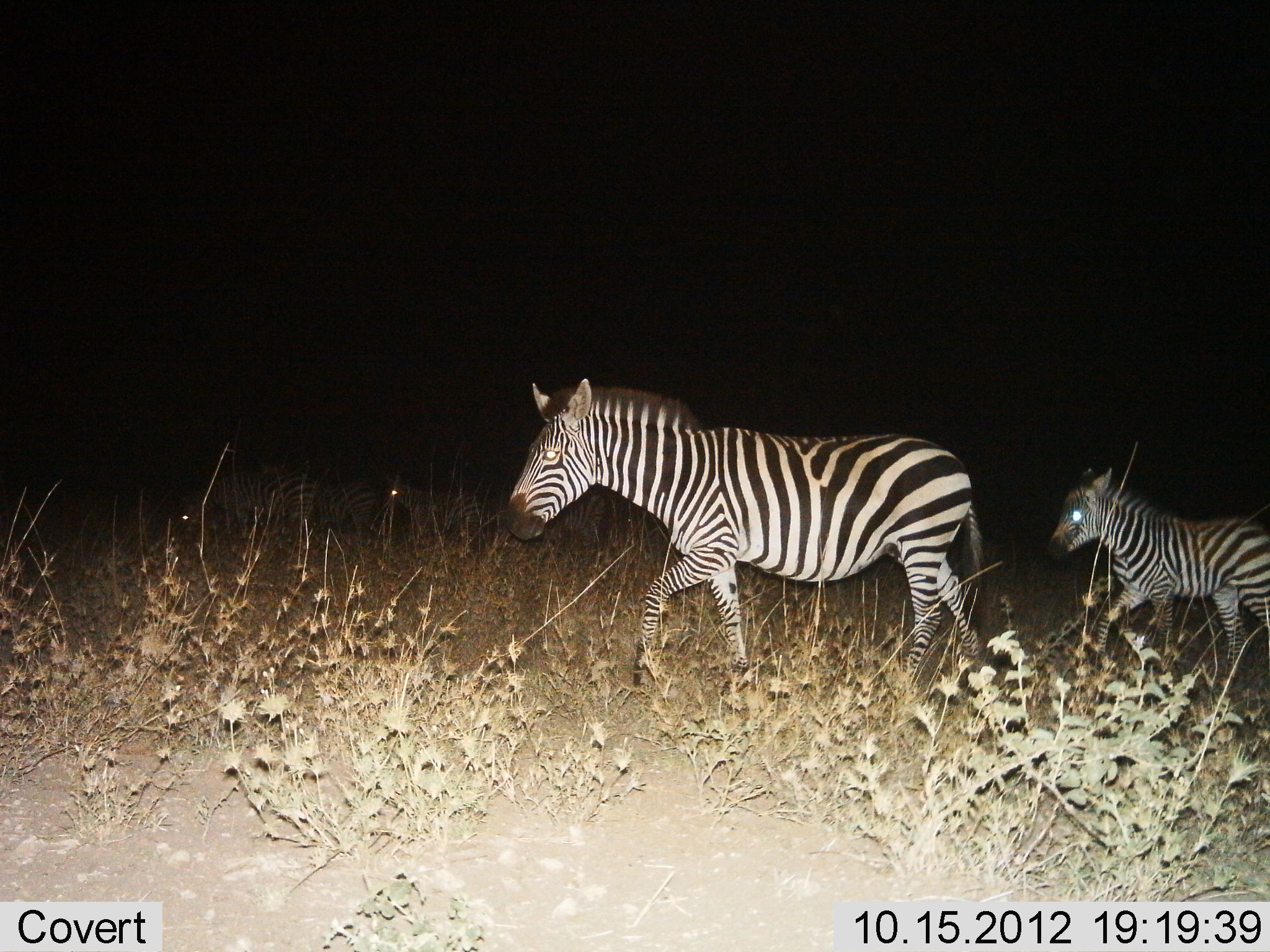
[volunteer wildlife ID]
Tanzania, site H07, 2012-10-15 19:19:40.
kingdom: Animalia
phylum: Chordata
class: Mammalia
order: Perissodactyla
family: Equidae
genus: Equus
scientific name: Equus quagga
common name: plains zebra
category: zebra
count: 2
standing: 10%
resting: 0%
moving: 90%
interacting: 0%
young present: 90%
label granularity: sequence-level